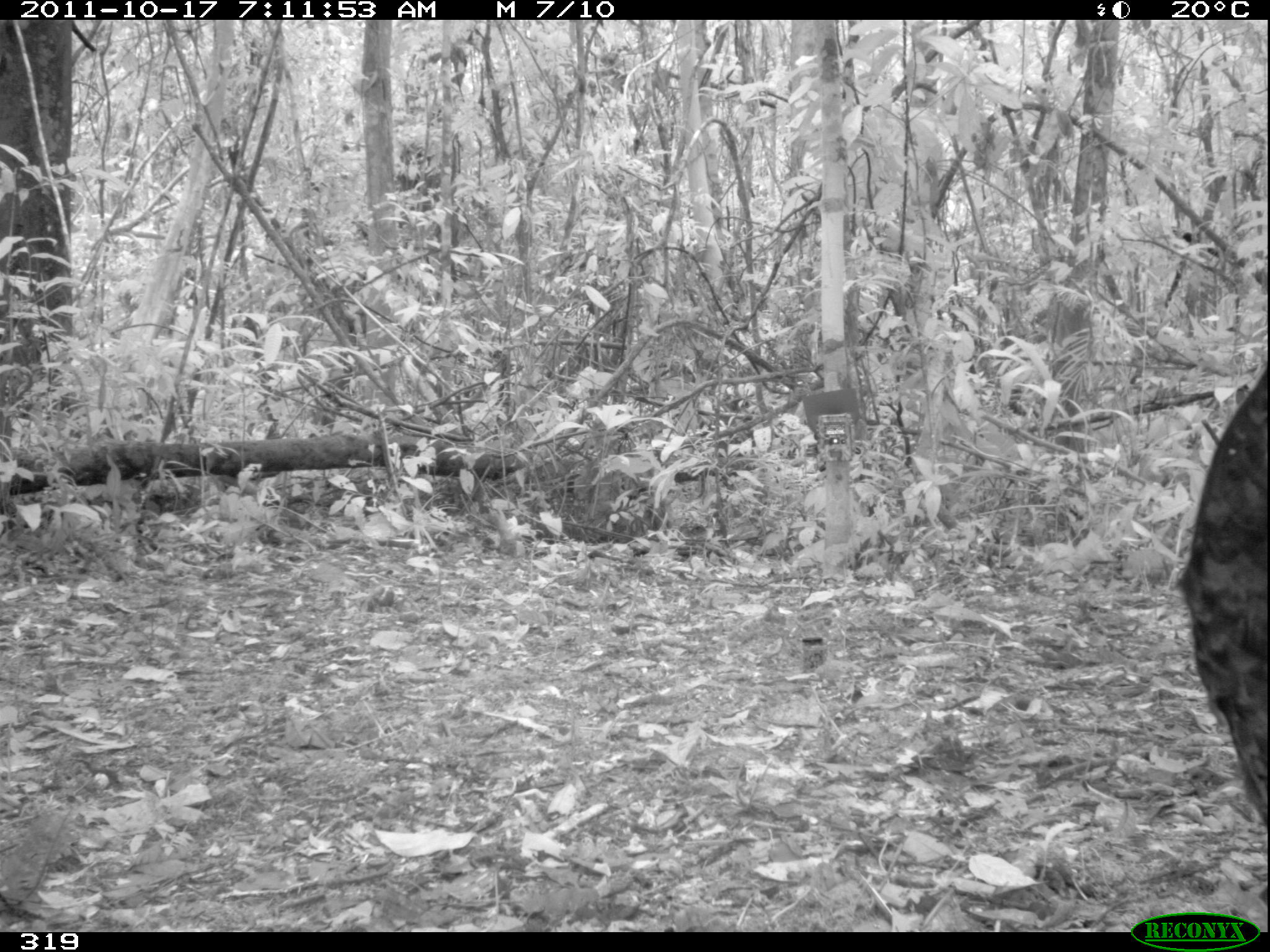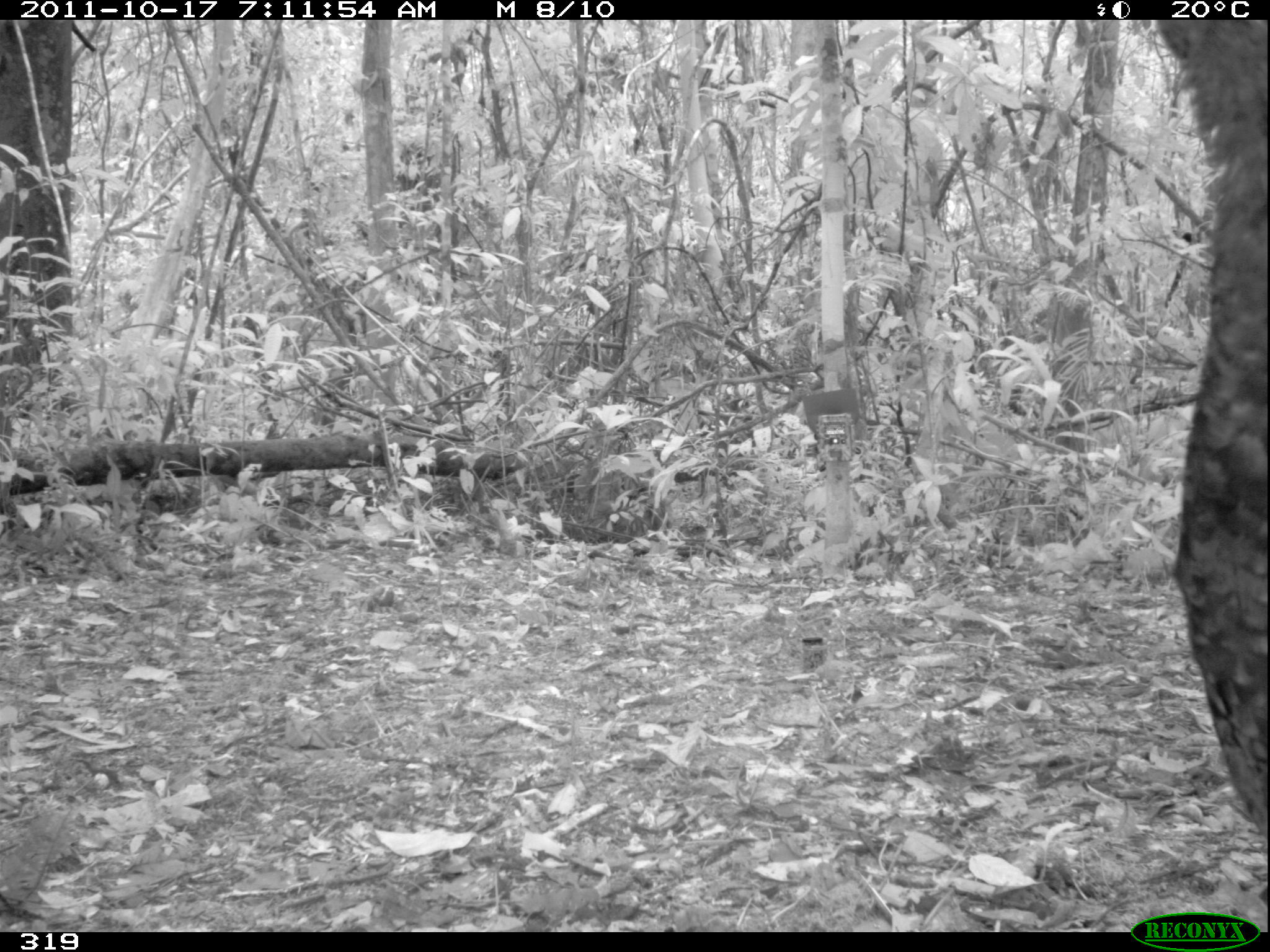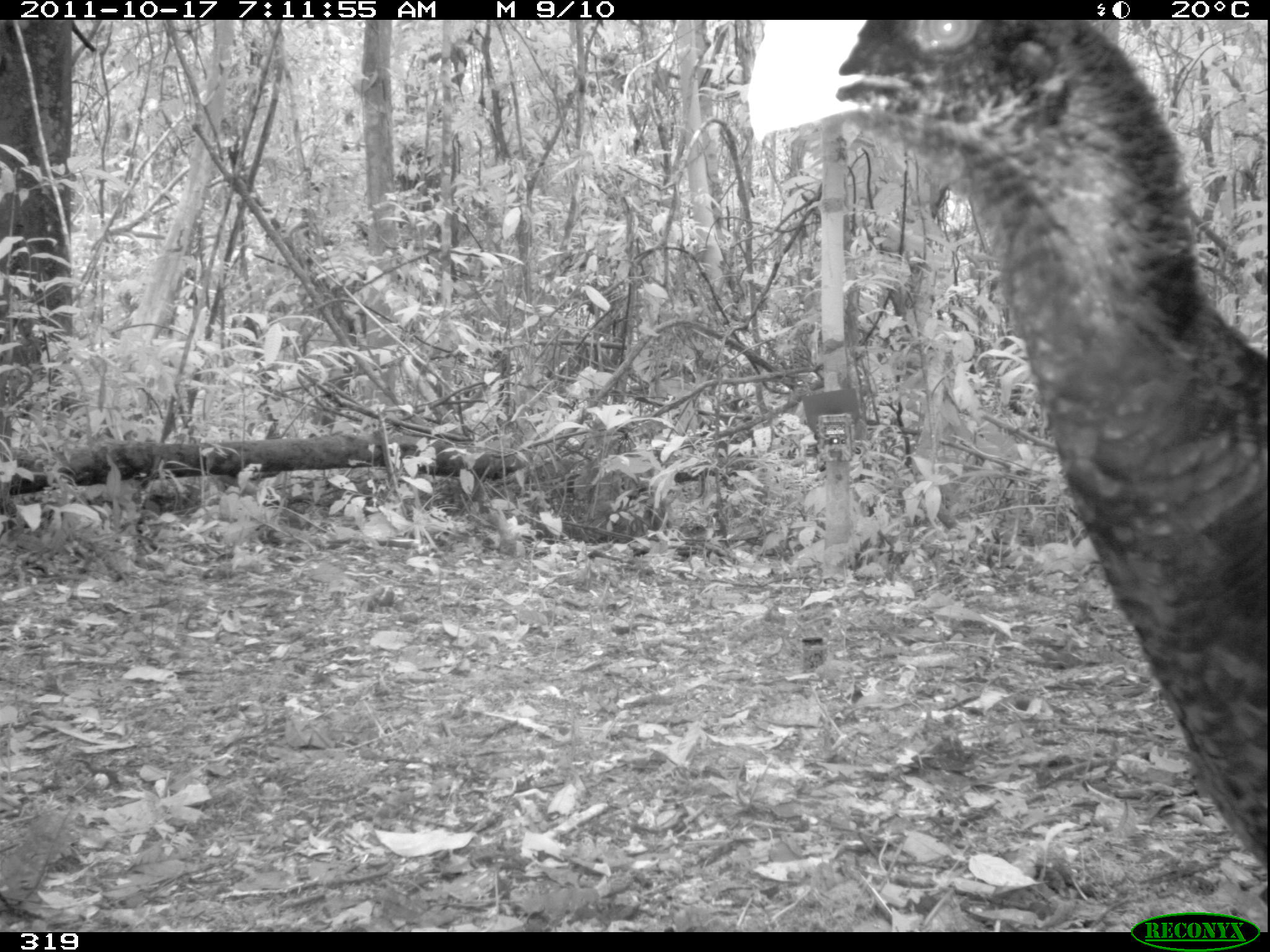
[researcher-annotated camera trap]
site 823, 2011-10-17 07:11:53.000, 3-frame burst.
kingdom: Animalia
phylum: Chordata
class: Aves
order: Galliformes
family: Cracidae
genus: Mitu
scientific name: Mitu tuberosum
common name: razor-billed curassow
Mitu tuberosum (razor-billed curassow).